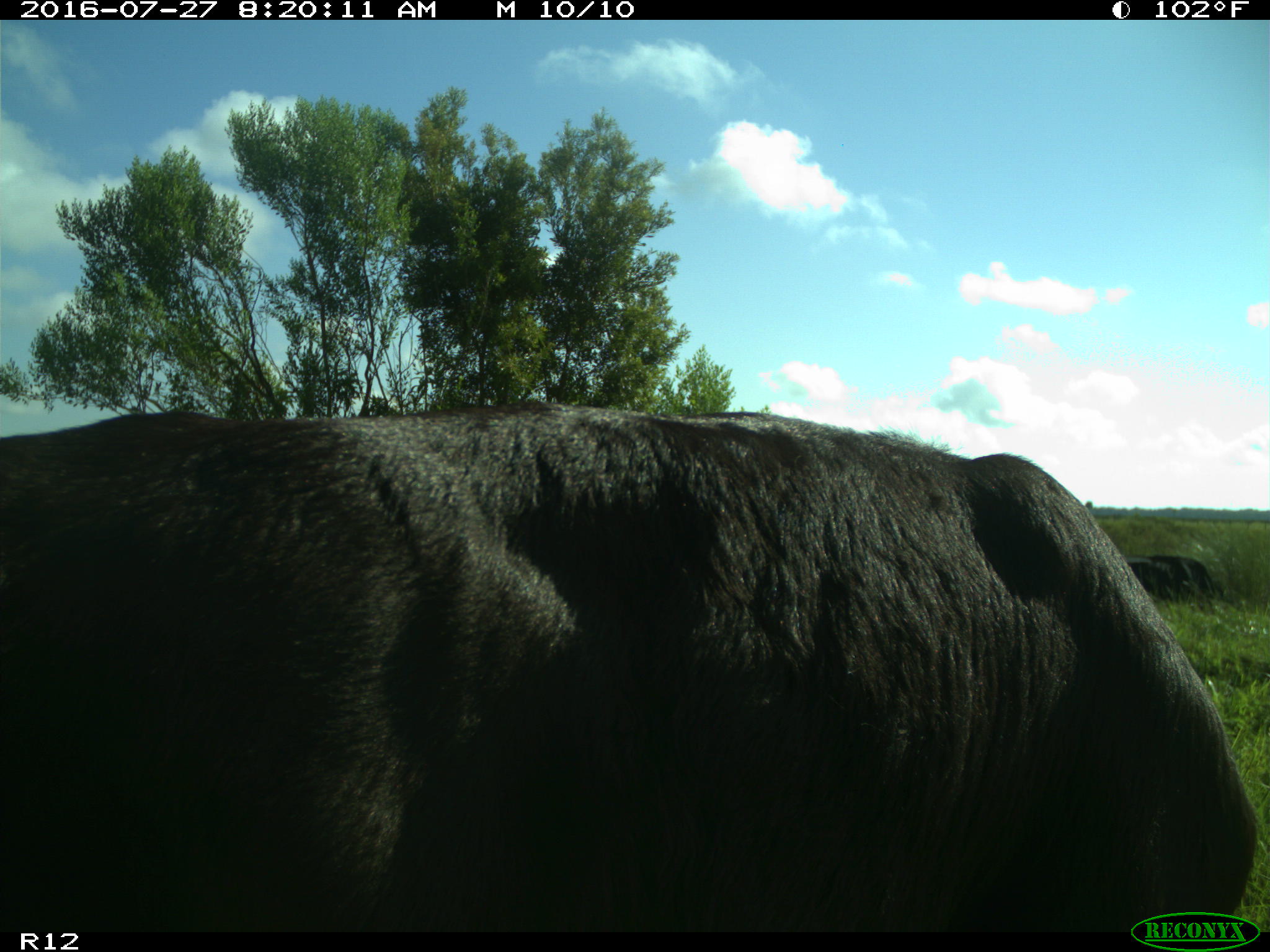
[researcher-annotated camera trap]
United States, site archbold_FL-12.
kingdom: Animalia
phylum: Chordata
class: Mammalia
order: Artiodactyla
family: Bovidae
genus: Bos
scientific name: Bos taurus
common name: domestic cow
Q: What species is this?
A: Bos taurus (domestic cow).